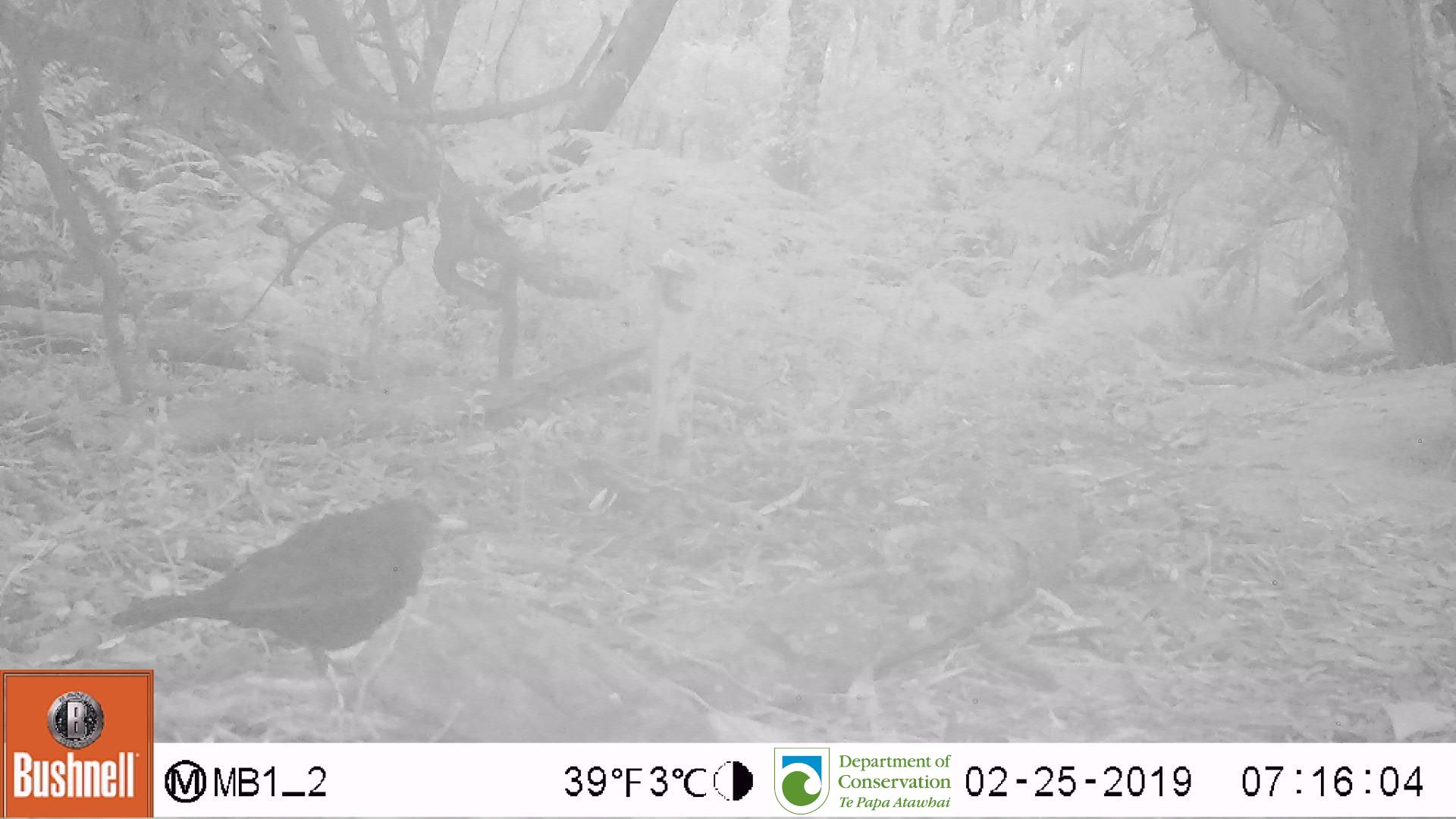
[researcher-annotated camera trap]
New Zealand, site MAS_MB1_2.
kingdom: Animalia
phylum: Chordata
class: Aves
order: Passeriformes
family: Turdidae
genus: Turdus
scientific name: Turdus merula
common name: eurasian blackbird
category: blackbird